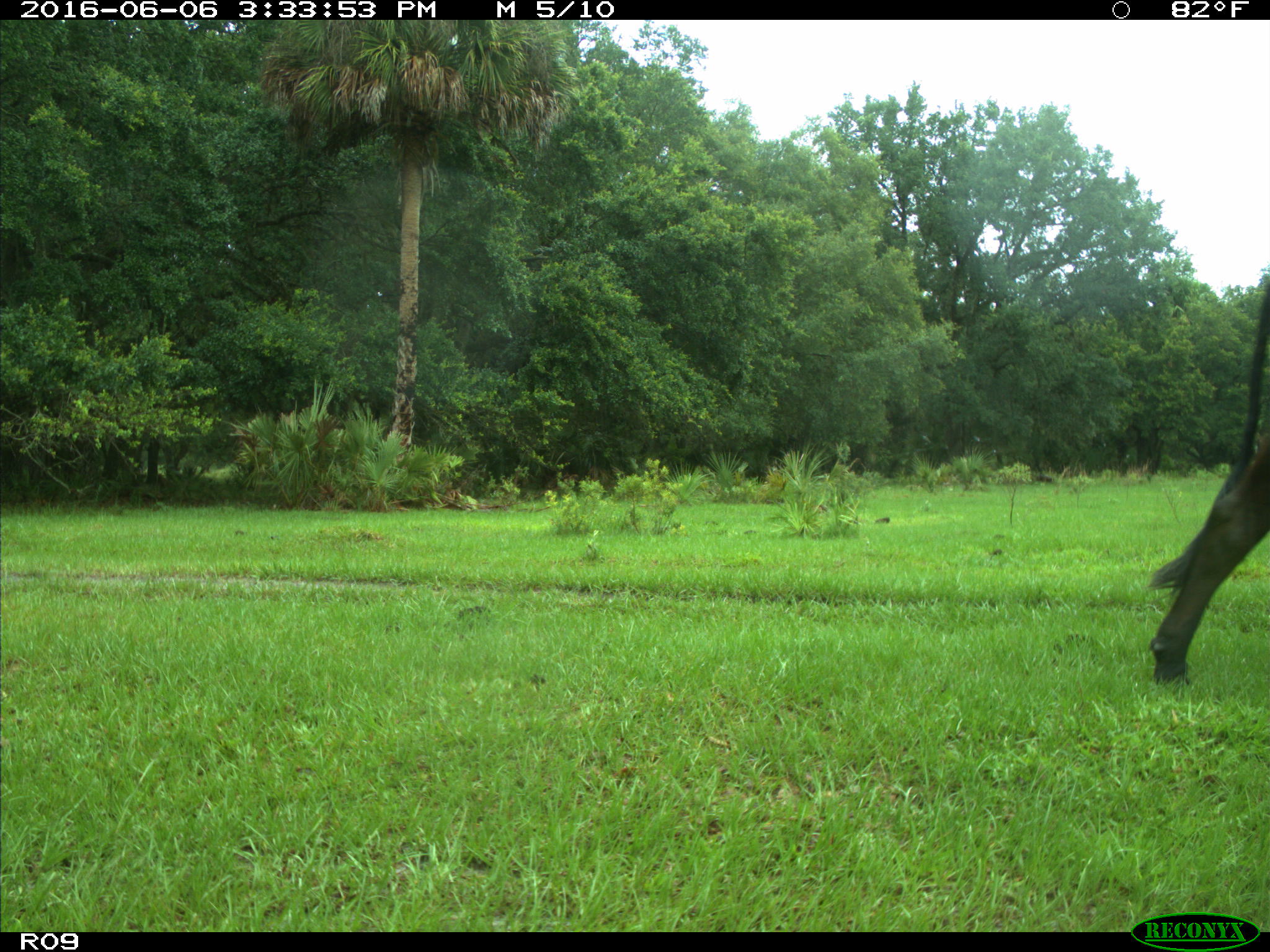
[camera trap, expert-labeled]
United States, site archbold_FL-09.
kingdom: Animalia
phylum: Chordata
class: Mammalia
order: Artiodactyla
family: Bovidae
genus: Bos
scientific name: Bos taurus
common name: domestic cow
Bos taurus (domestic cow).